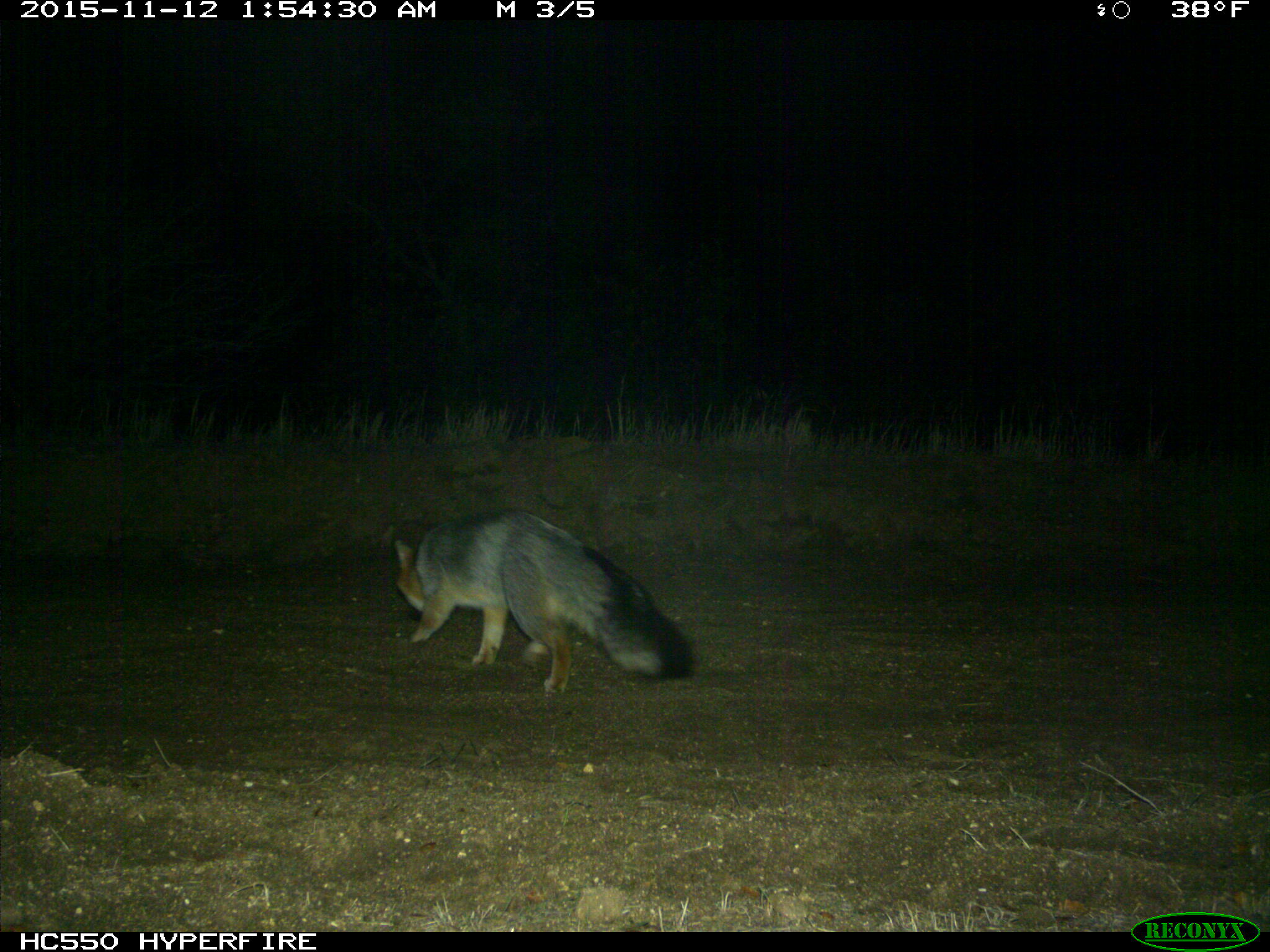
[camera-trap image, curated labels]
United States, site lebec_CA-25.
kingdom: Animalia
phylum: Chordata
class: Mammalia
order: Carnivora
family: Canidae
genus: Urocyon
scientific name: Urocyon cinereoargenteus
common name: gray fox